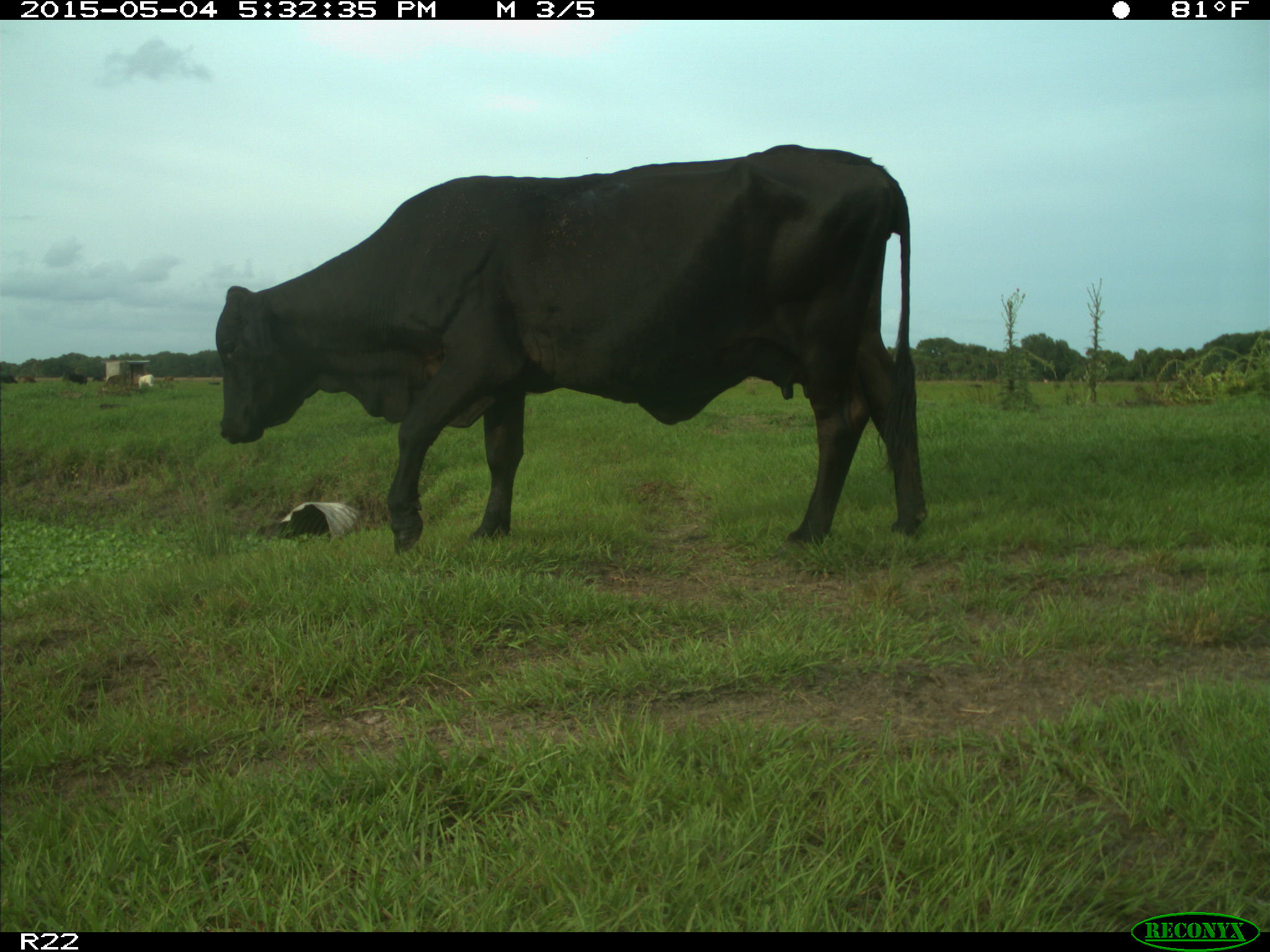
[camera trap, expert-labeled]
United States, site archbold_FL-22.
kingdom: Animalia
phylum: Chordata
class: Mammalia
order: Artiodactyla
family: Bovidae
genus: Bos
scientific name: Bos taurus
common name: domestic cow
Bos taurus (domestic cow).